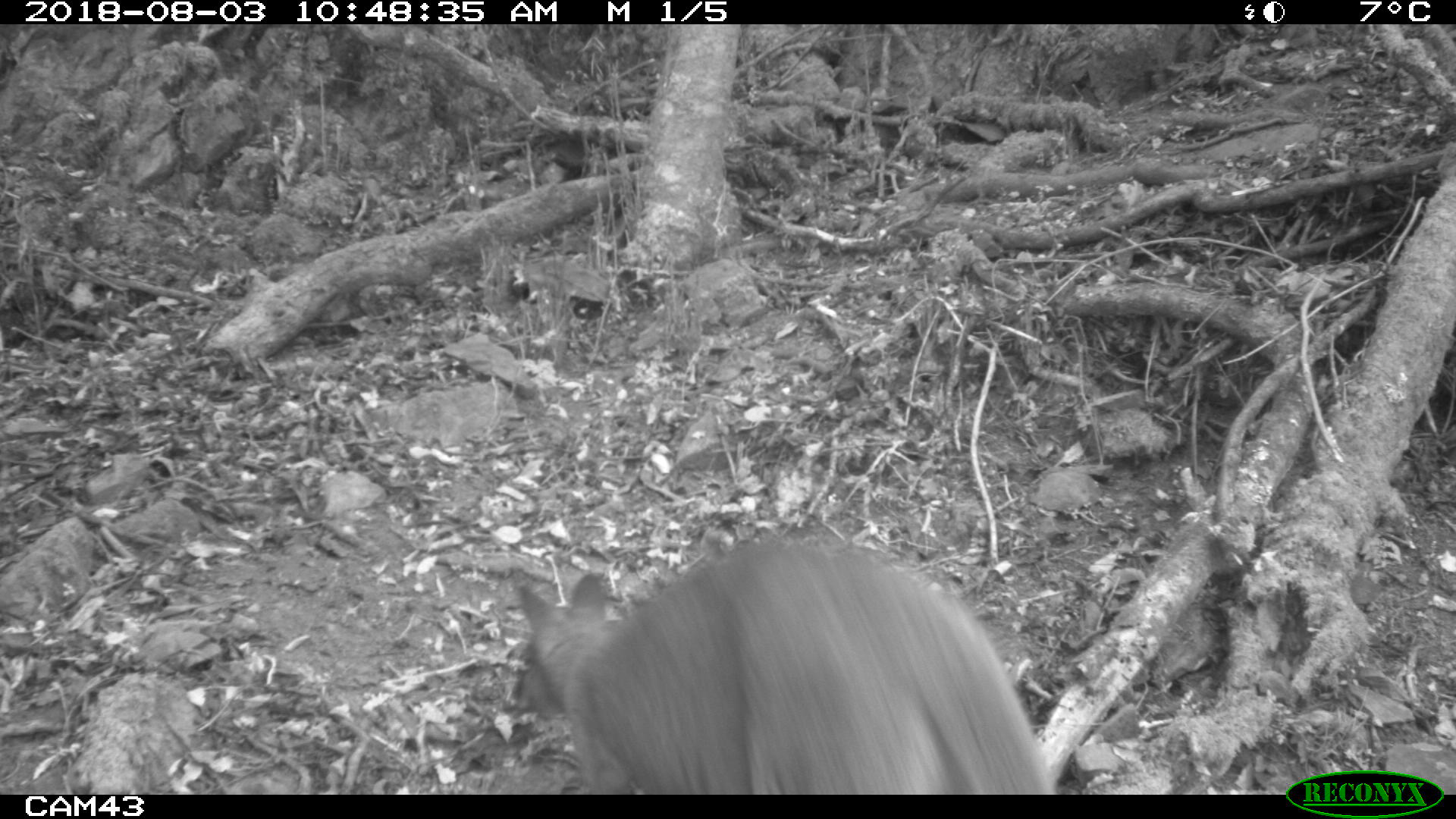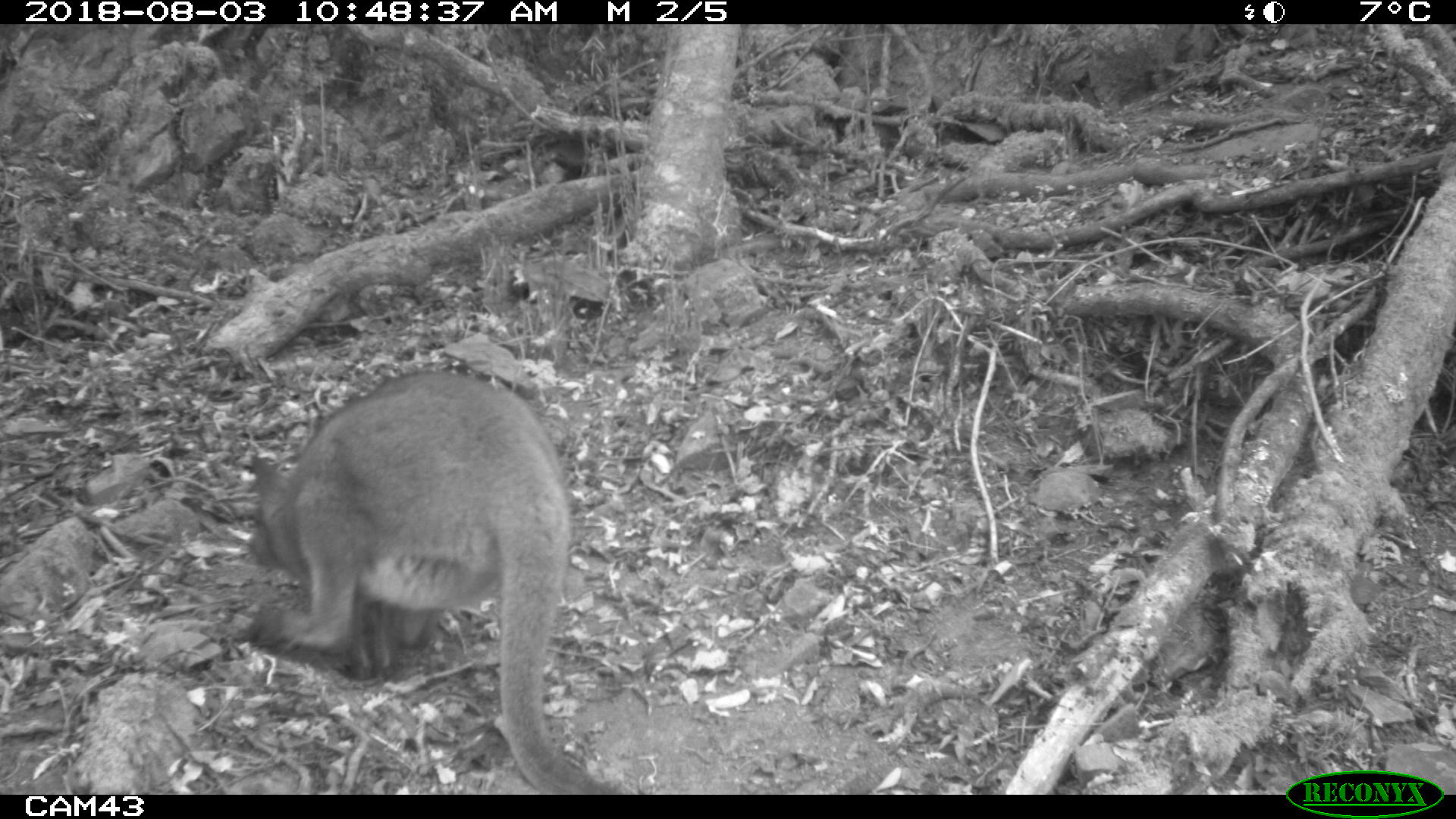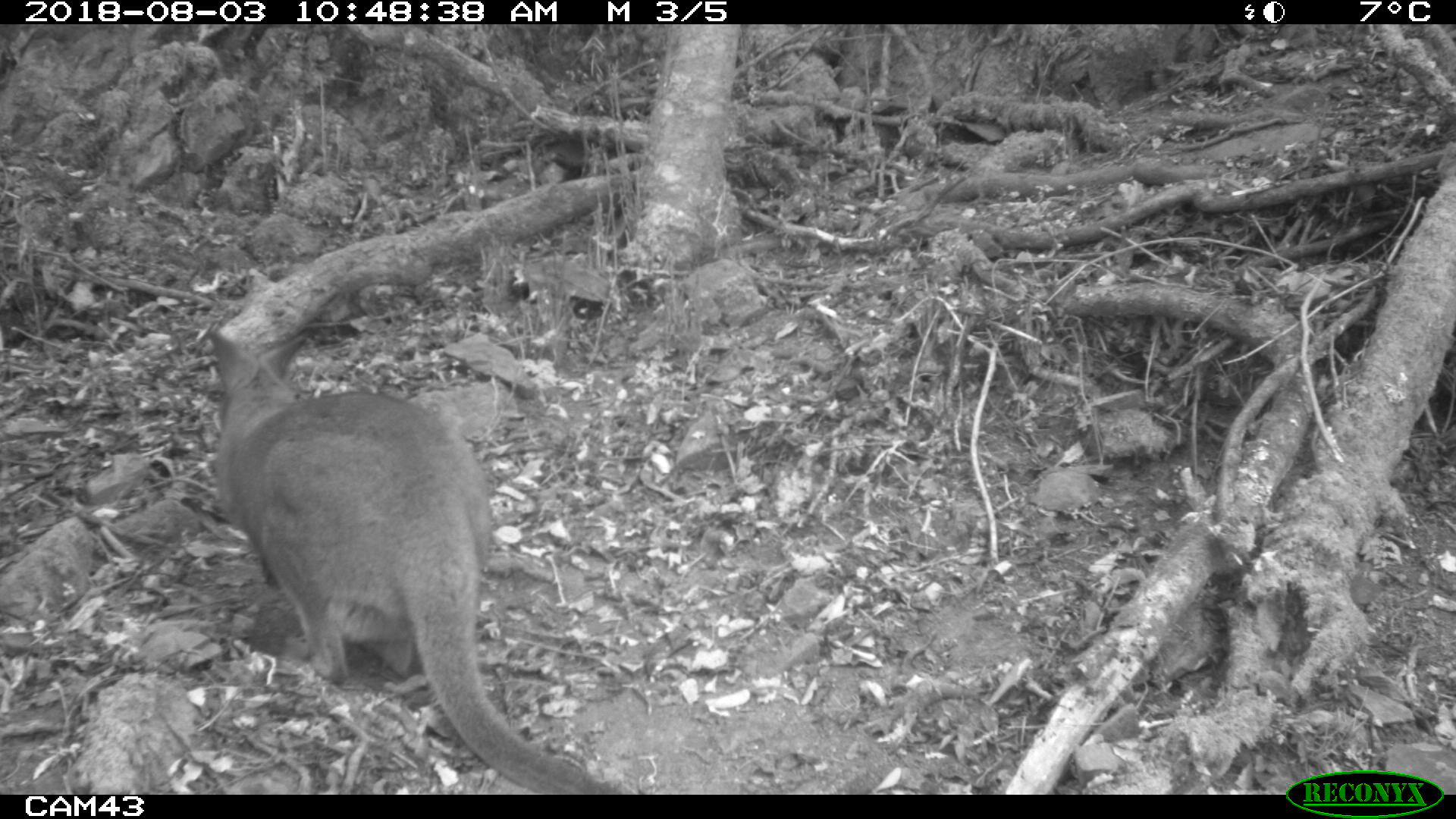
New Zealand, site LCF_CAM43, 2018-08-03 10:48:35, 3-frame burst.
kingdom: Animalia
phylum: Chordata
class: Mammalia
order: Diprotodontia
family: Macropodidae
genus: Notamacropus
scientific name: Notamacropus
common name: wallaby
Wallaby (Notamacropus).